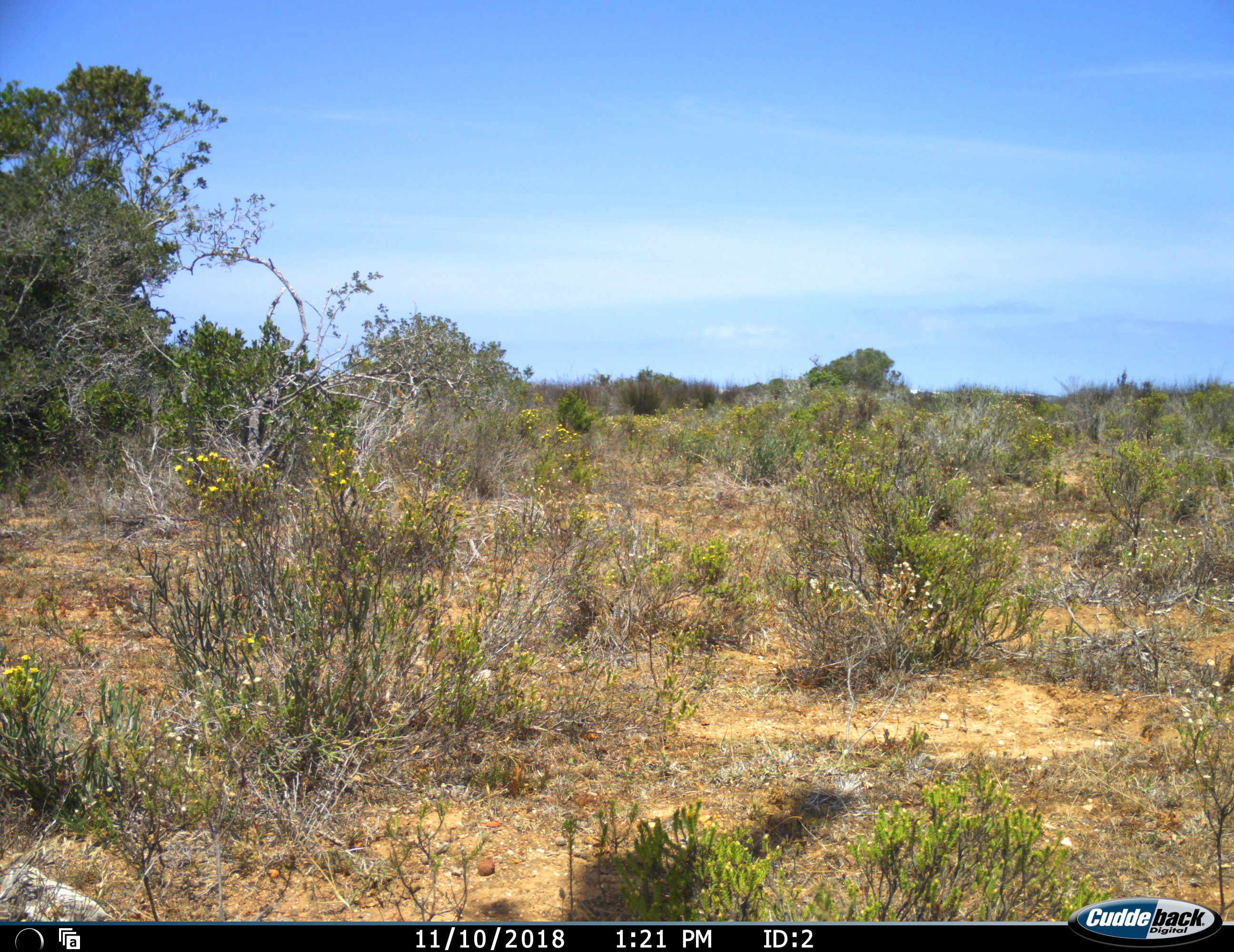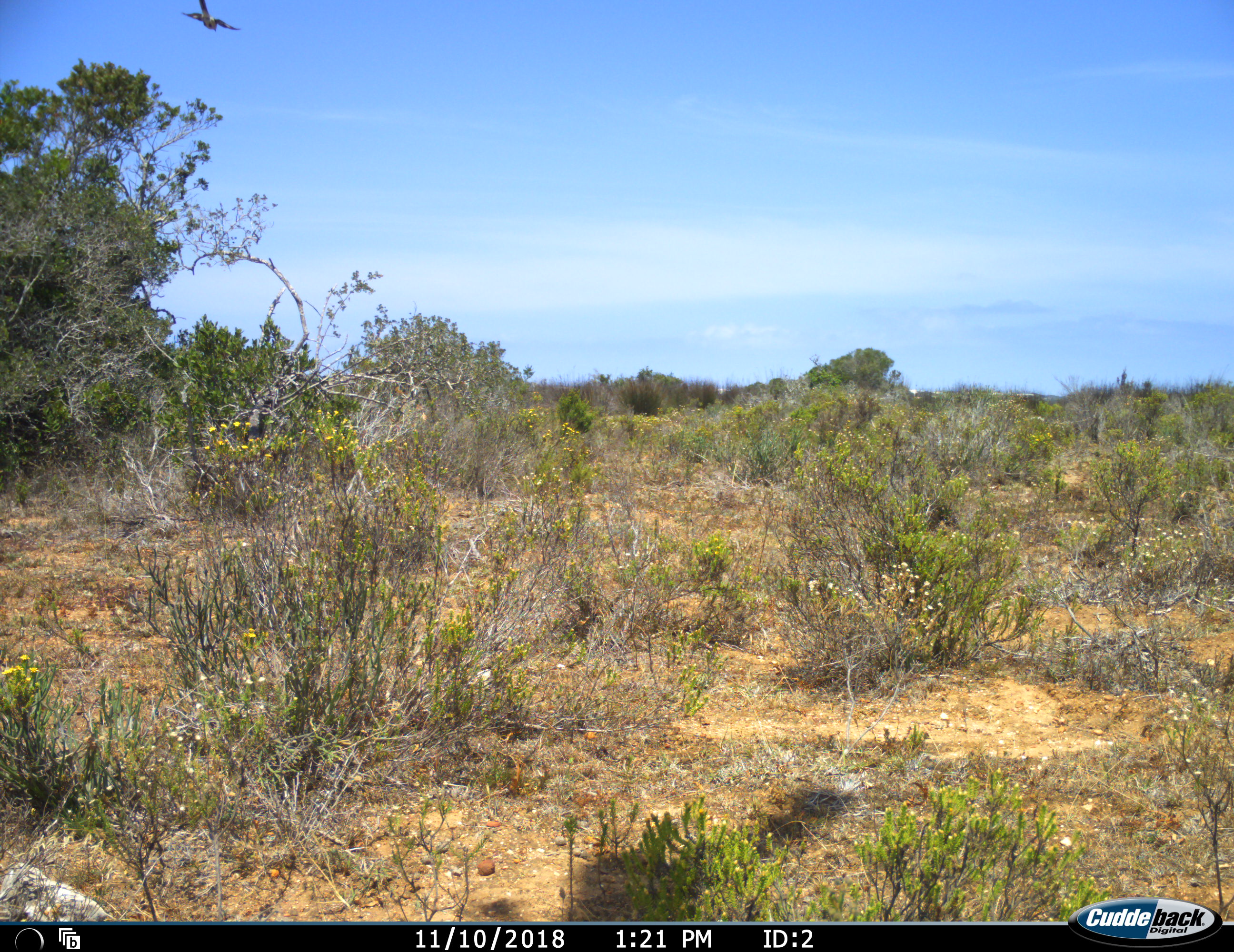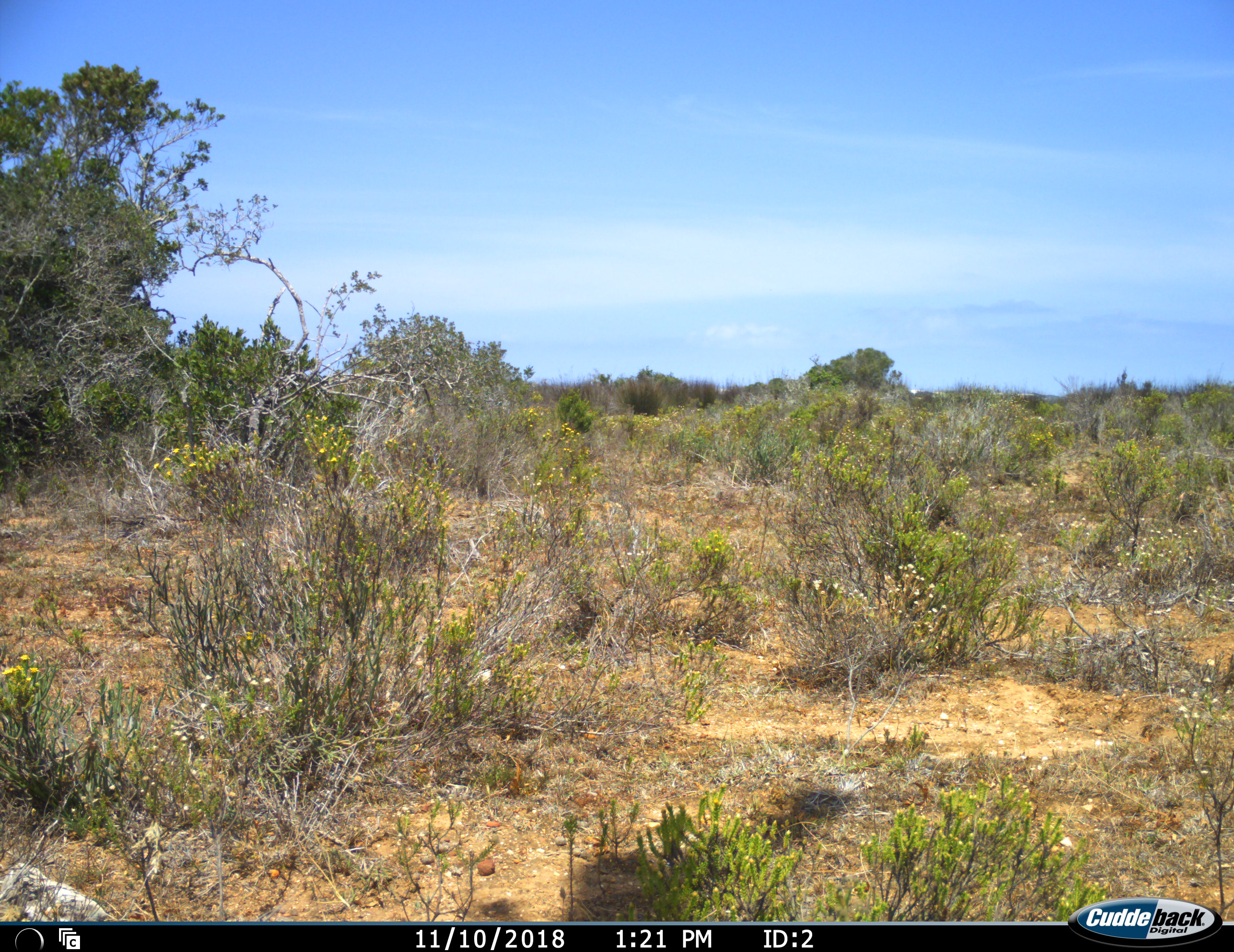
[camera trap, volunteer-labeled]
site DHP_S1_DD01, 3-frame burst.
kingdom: Animalia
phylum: Chordata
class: Aves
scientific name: Aves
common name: bird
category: birdother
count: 1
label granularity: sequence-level